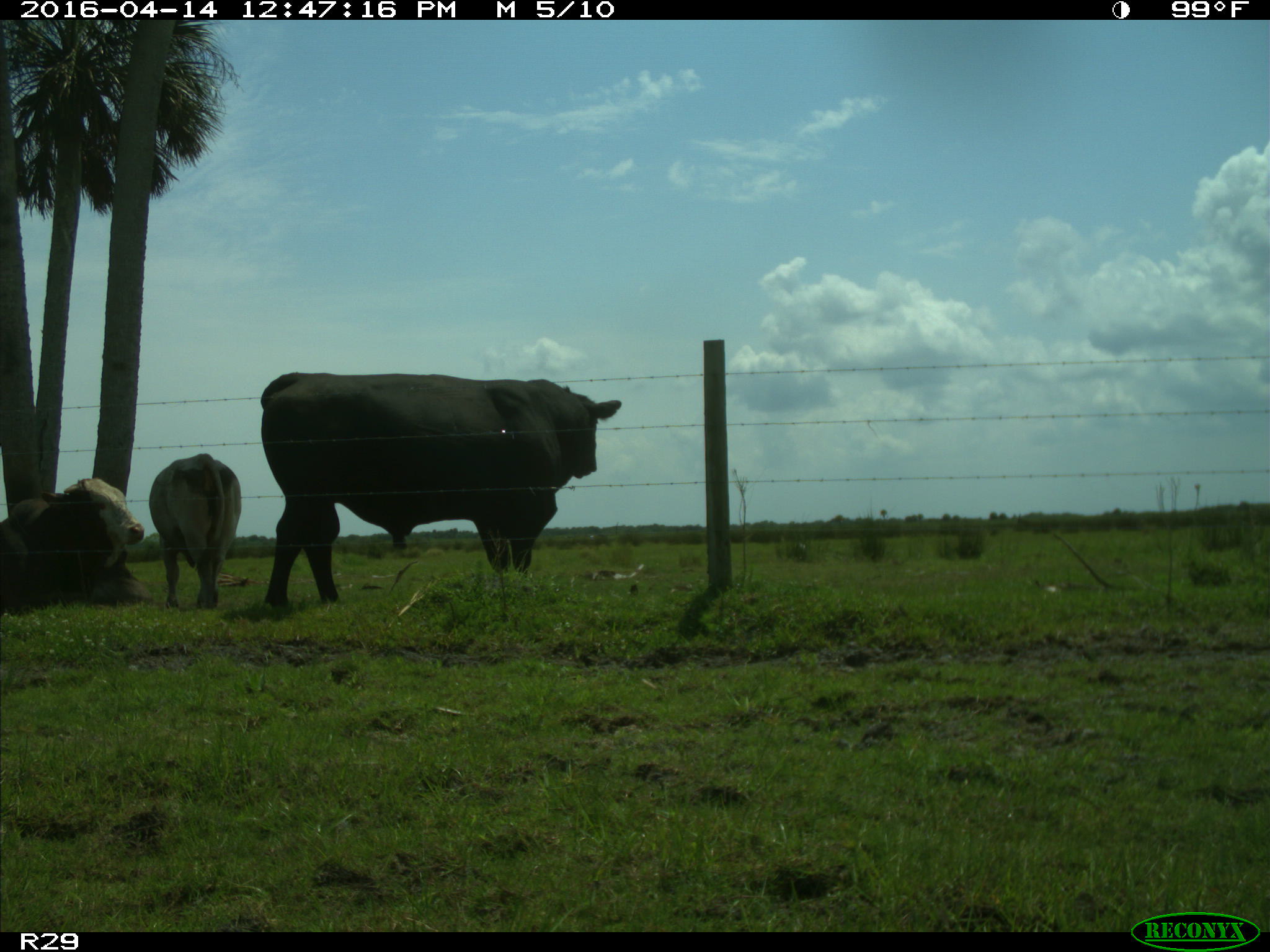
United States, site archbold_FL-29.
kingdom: Animalia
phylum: Chordata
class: Mammalia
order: Artiodactyla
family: Bovidae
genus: Bos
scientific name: Bos taurus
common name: domestic cow